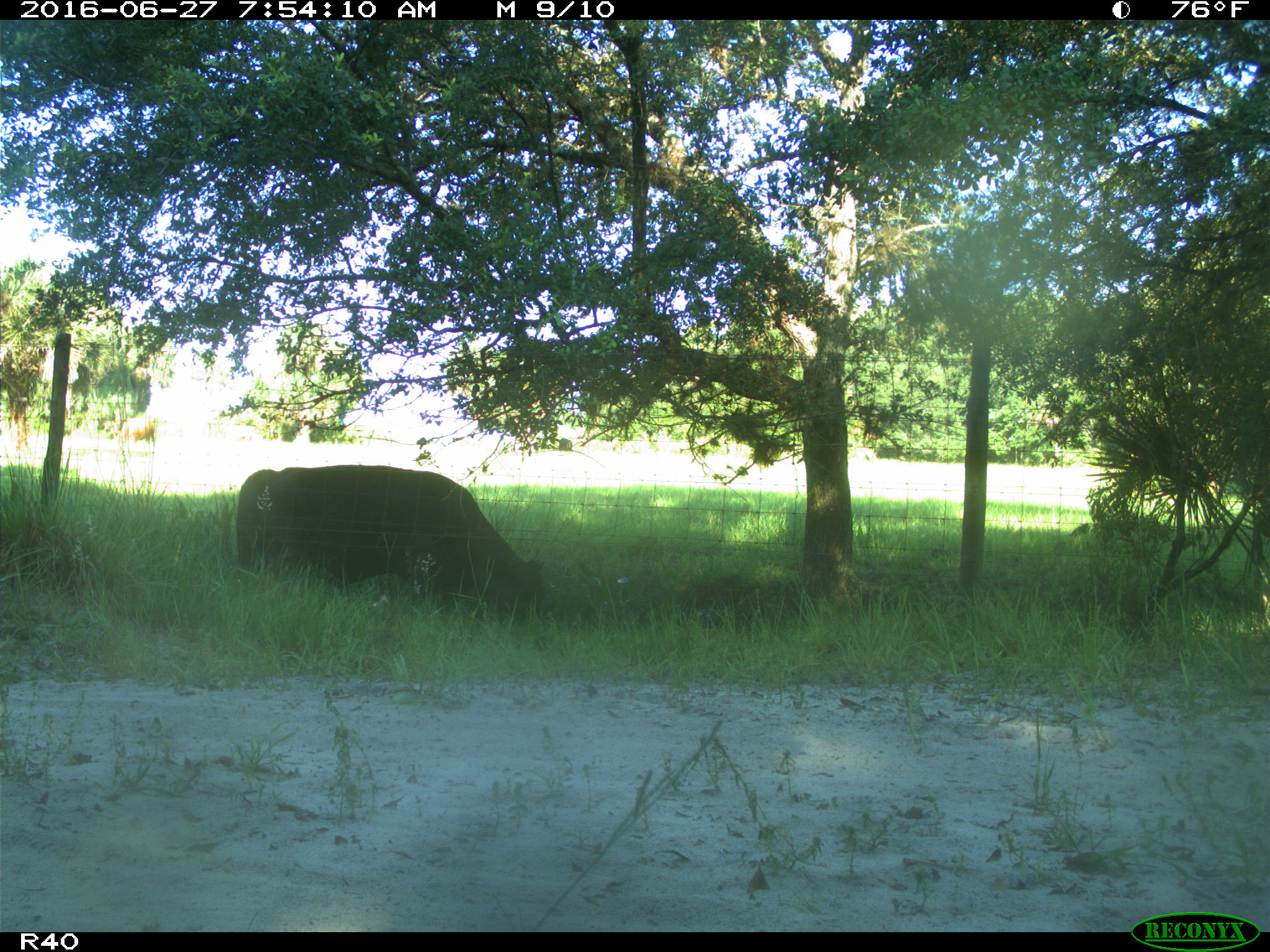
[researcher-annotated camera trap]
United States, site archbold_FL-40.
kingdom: Animalia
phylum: Chordata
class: Mammalia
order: Artiodactyla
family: Bovidae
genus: Bos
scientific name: Bos taurus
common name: domestic cow